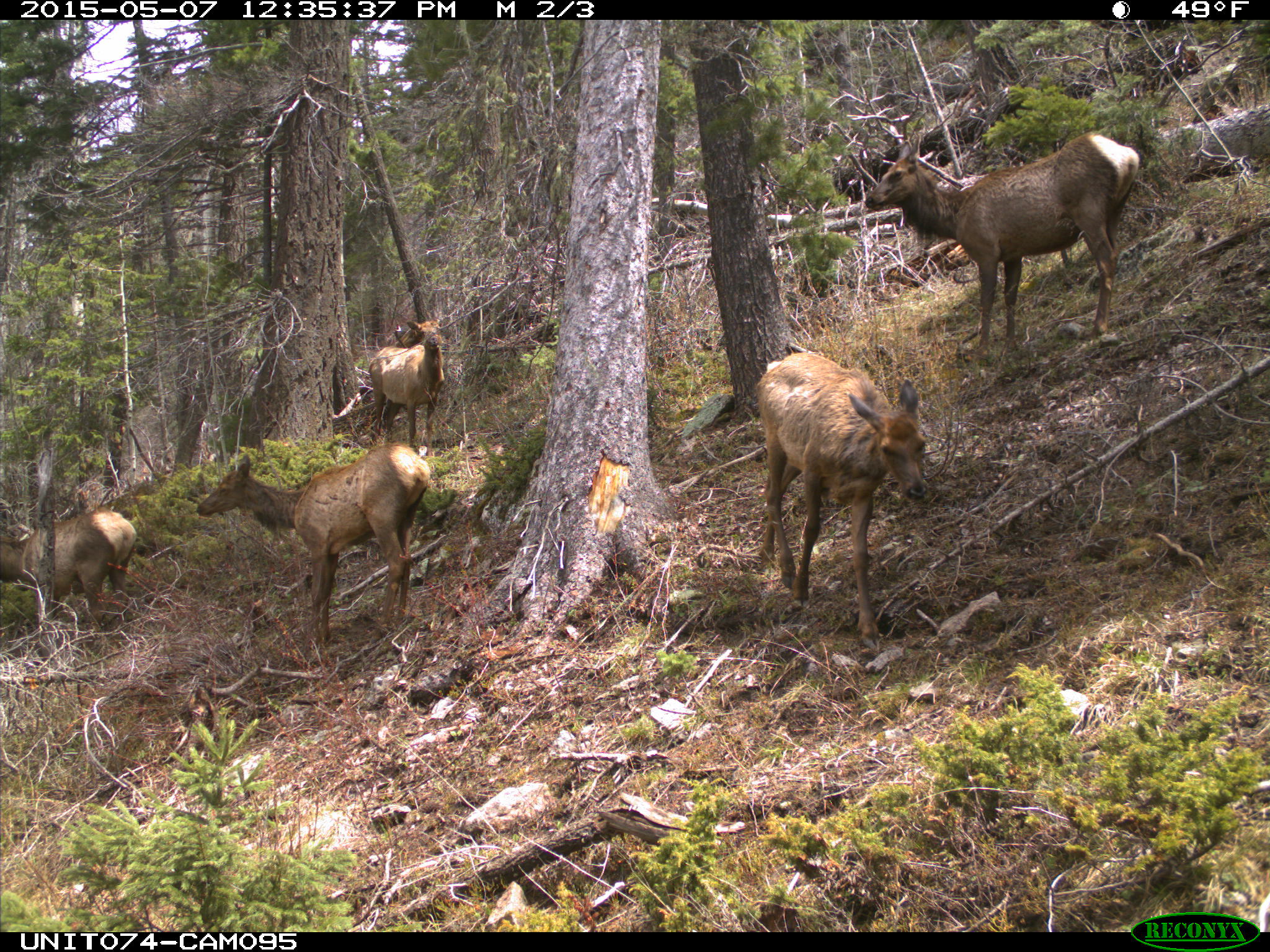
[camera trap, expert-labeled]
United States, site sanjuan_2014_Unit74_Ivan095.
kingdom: Animalia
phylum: Chordata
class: Mammalia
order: Artiodactyla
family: Cervidae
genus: Cervus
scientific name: Cervus elaphus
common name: red deer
Cervus elaphus (red deer).